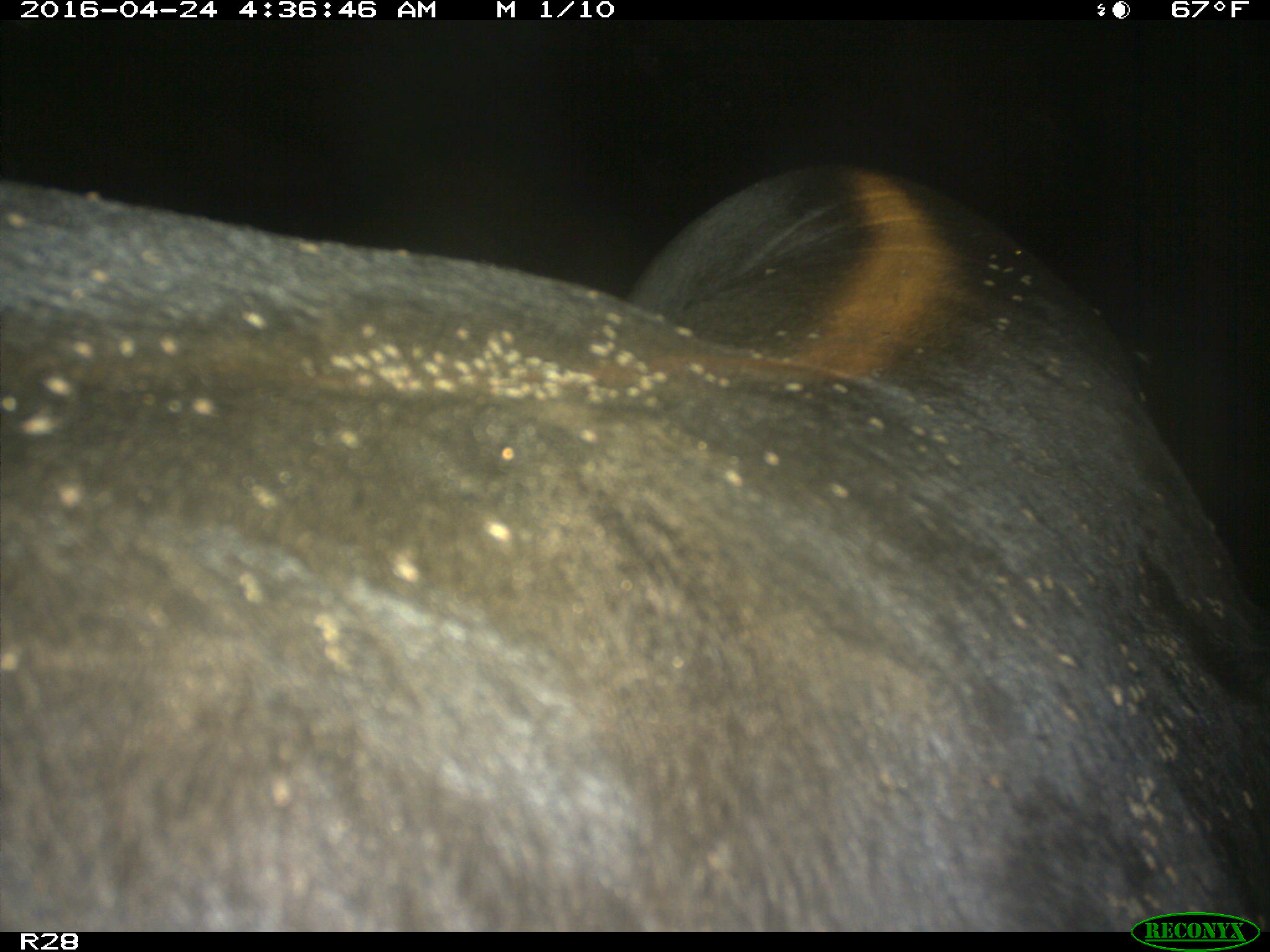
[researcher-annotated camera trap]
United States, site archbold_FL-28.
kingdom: Animalia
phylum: Chordata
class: Mammalia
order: Artiodactyla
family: Suidae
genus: Sus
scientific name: Sus scrofa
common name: wild boar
Sus scrofa (wild boar).